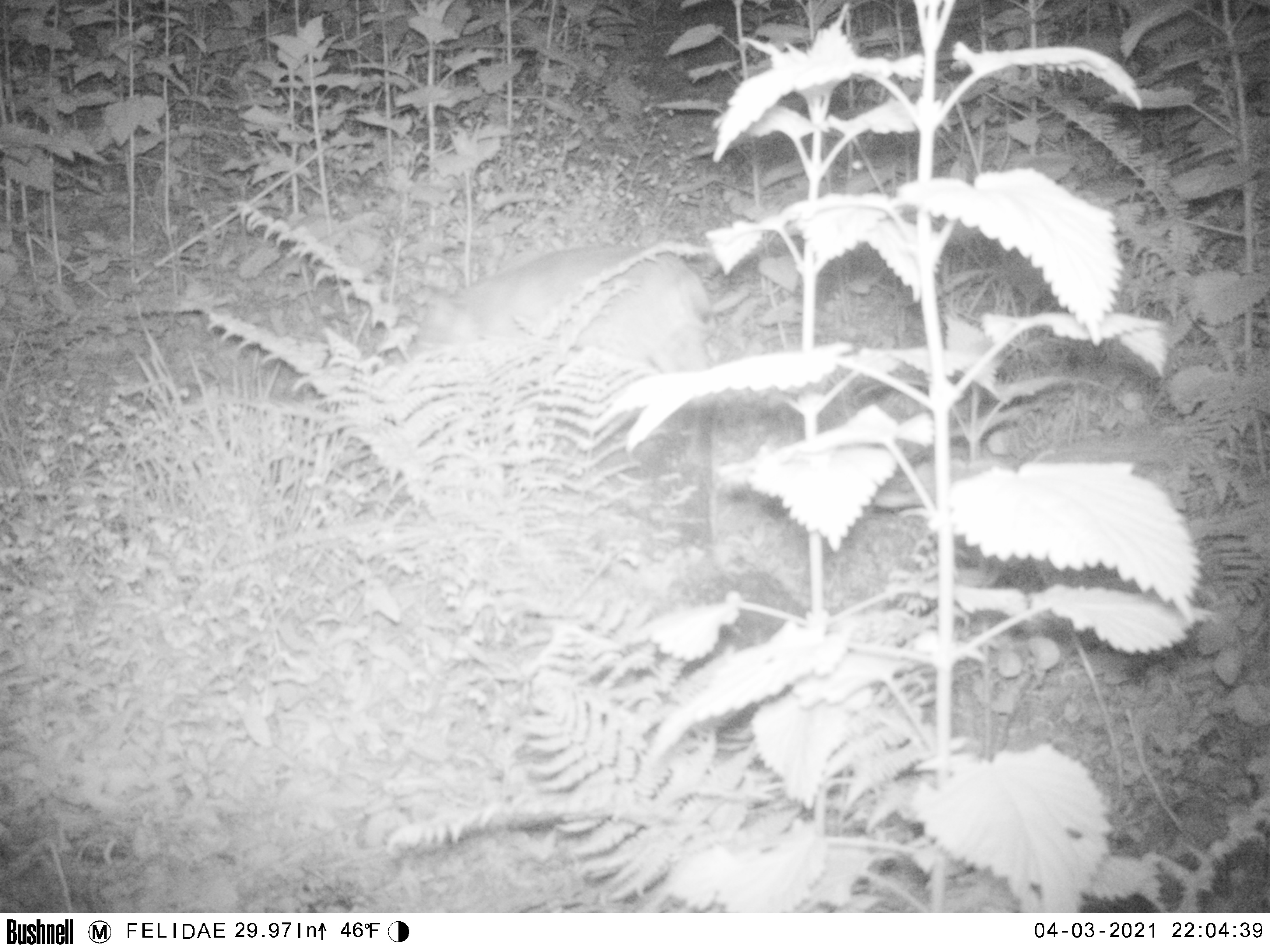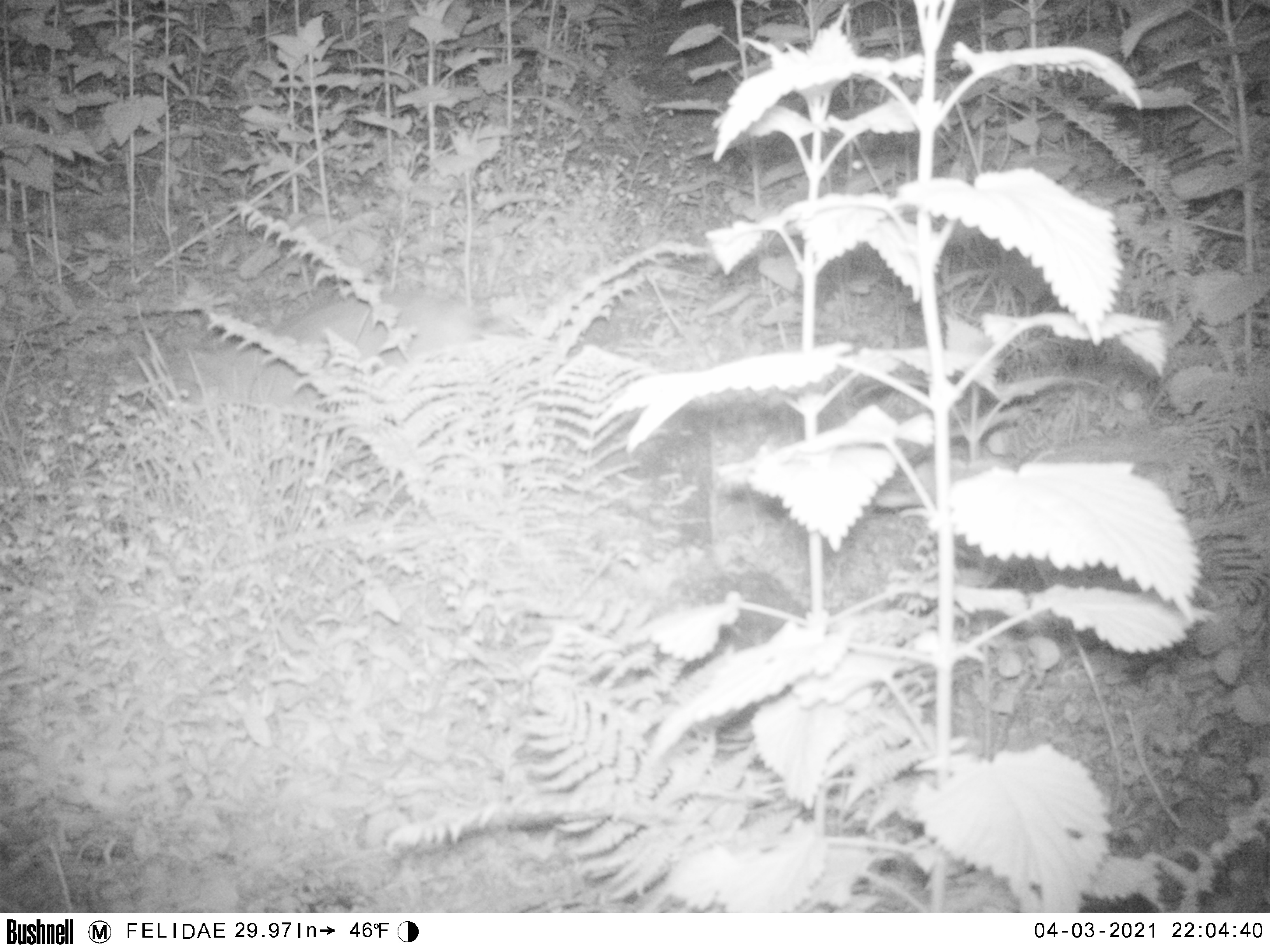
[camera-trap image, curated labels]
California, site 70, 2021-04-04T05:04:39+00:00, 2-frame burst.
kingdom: Animalia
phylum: Chordata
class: Mammalia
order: Carnivora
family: Felidae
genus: Lynx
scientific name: Lynx rufus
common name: bobcat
Bobcat (Lynx rufus).